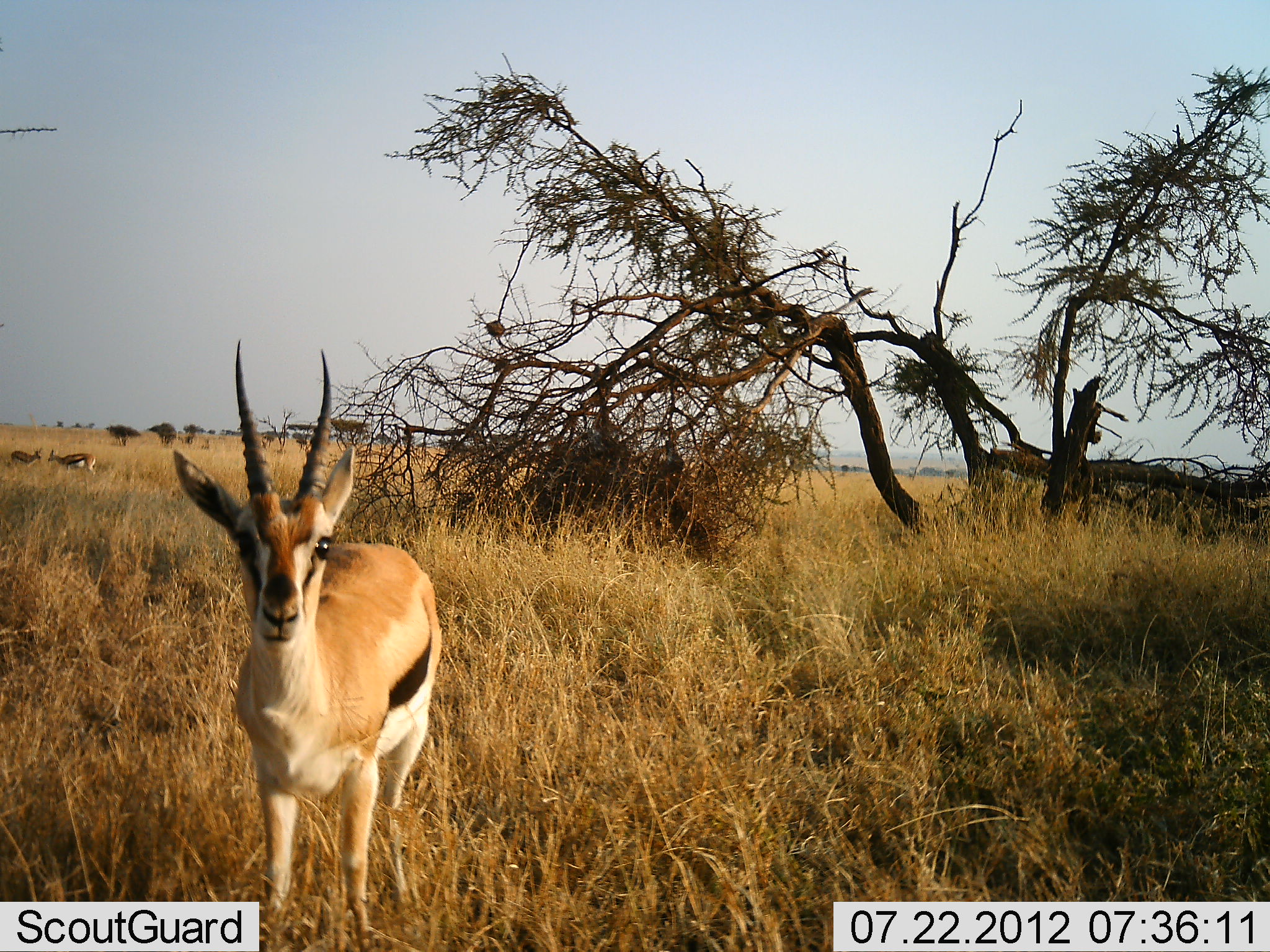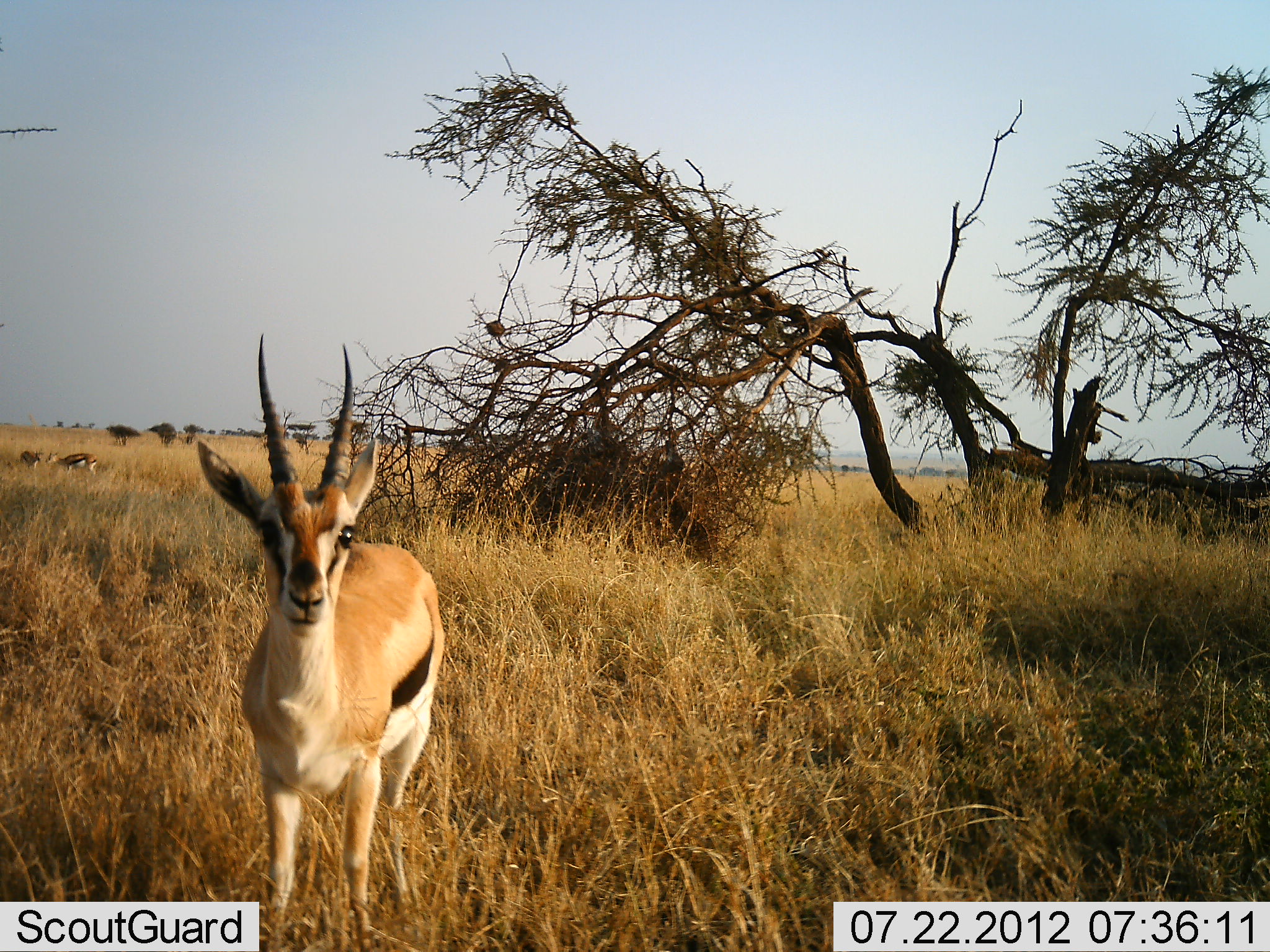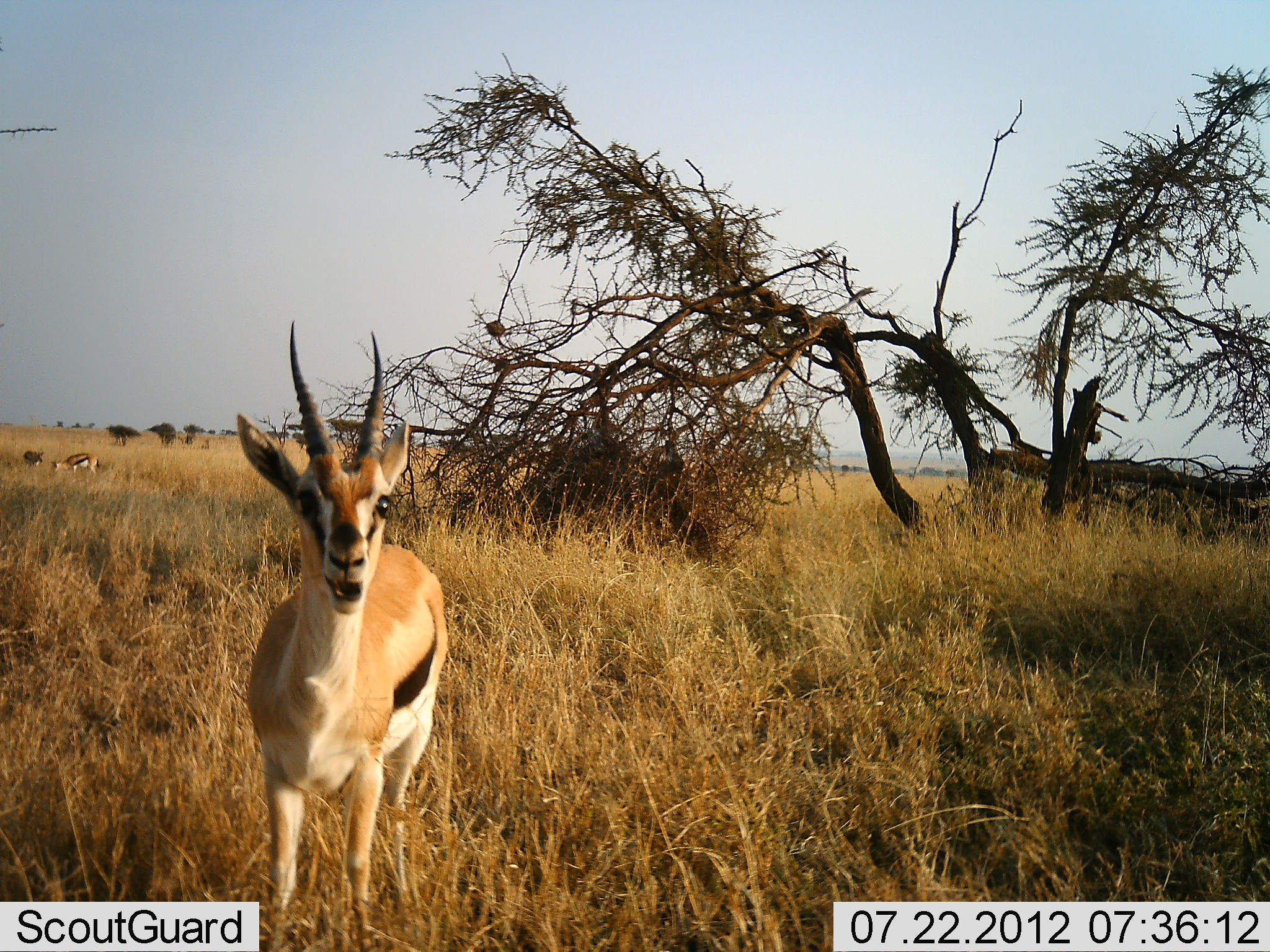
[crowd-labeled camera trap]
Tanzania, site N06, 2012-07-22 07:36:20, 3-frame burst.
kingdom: Animalia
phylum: Chordata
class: Mammalia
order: Artiodactyla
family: Bovidae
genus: Eudorcas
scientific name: Eudorcas thomsonii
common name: thomson's gazelle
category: gazellethomsons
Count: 3.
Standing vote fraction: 100%.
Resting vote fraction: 0%.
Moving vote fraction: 0%.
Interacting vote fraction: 0%.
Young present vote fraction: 0%.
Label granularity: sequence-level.